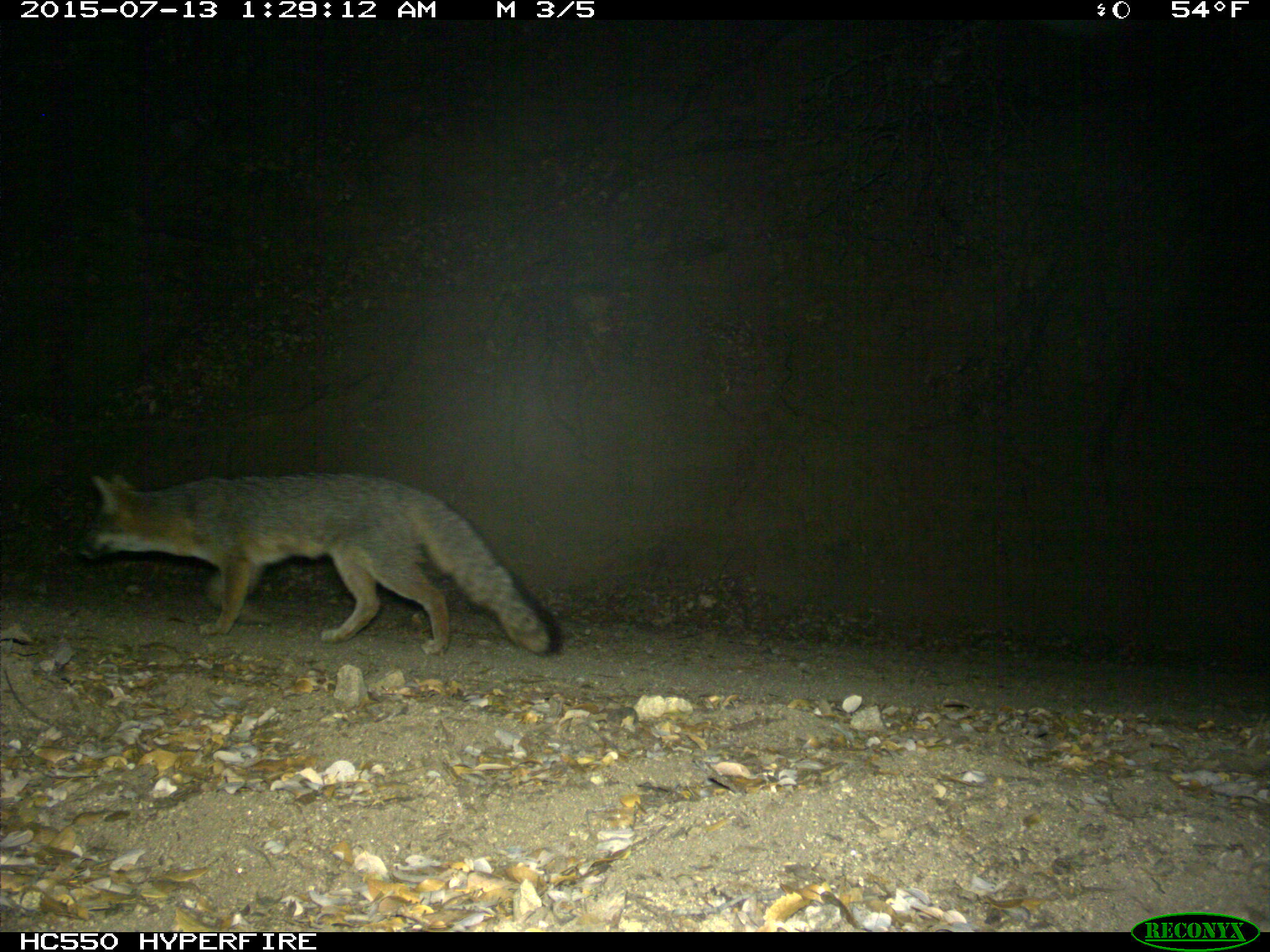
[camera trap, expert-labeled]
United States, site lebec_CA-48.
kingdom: Animalia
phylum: Chordata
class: Mammalia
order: Carnivora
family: Canidae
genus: Urocyon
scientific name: Urocyon cinereoargenteus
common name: gray fox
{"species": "Urocyon cinereoargenteus (gray fox)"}